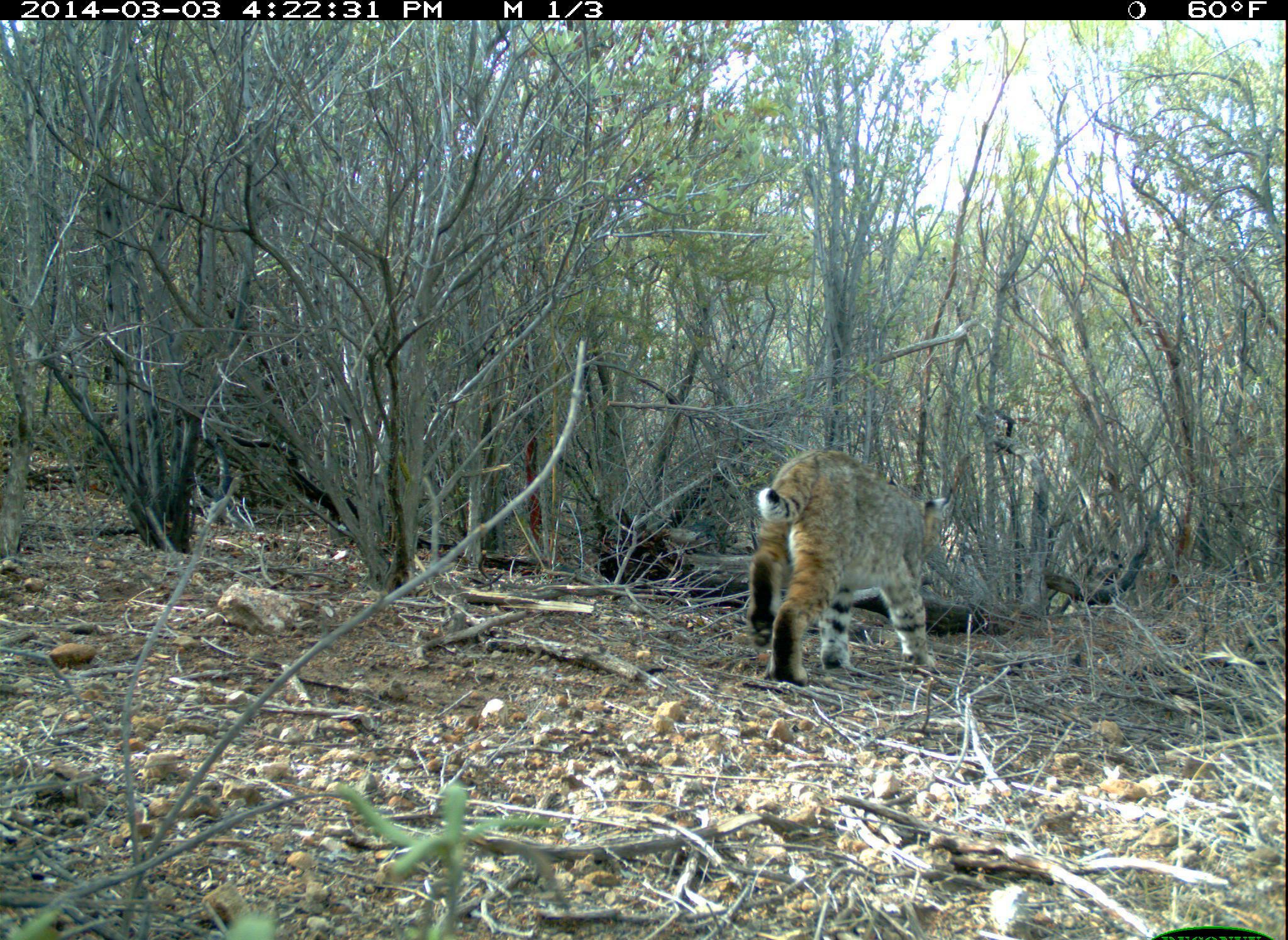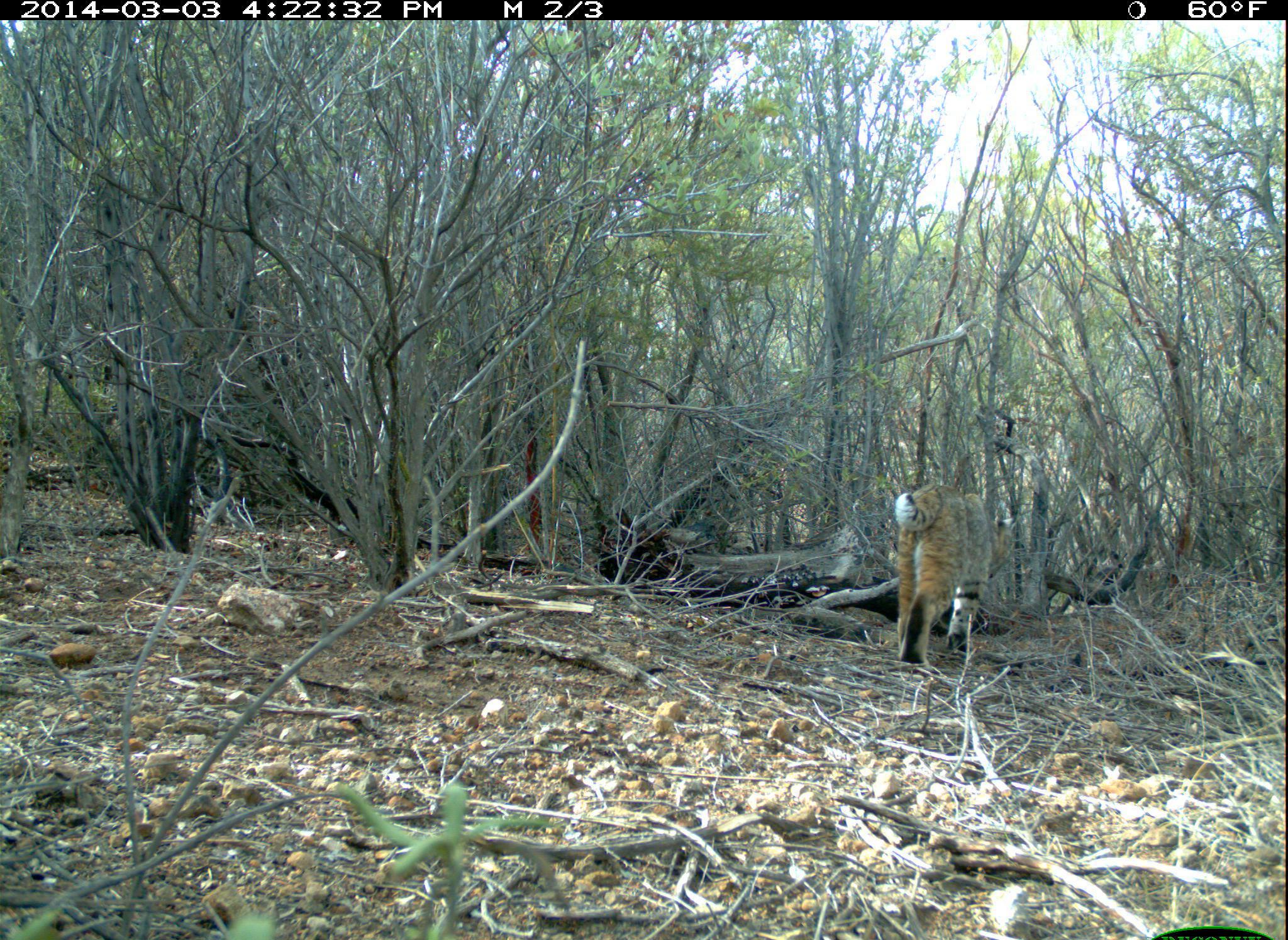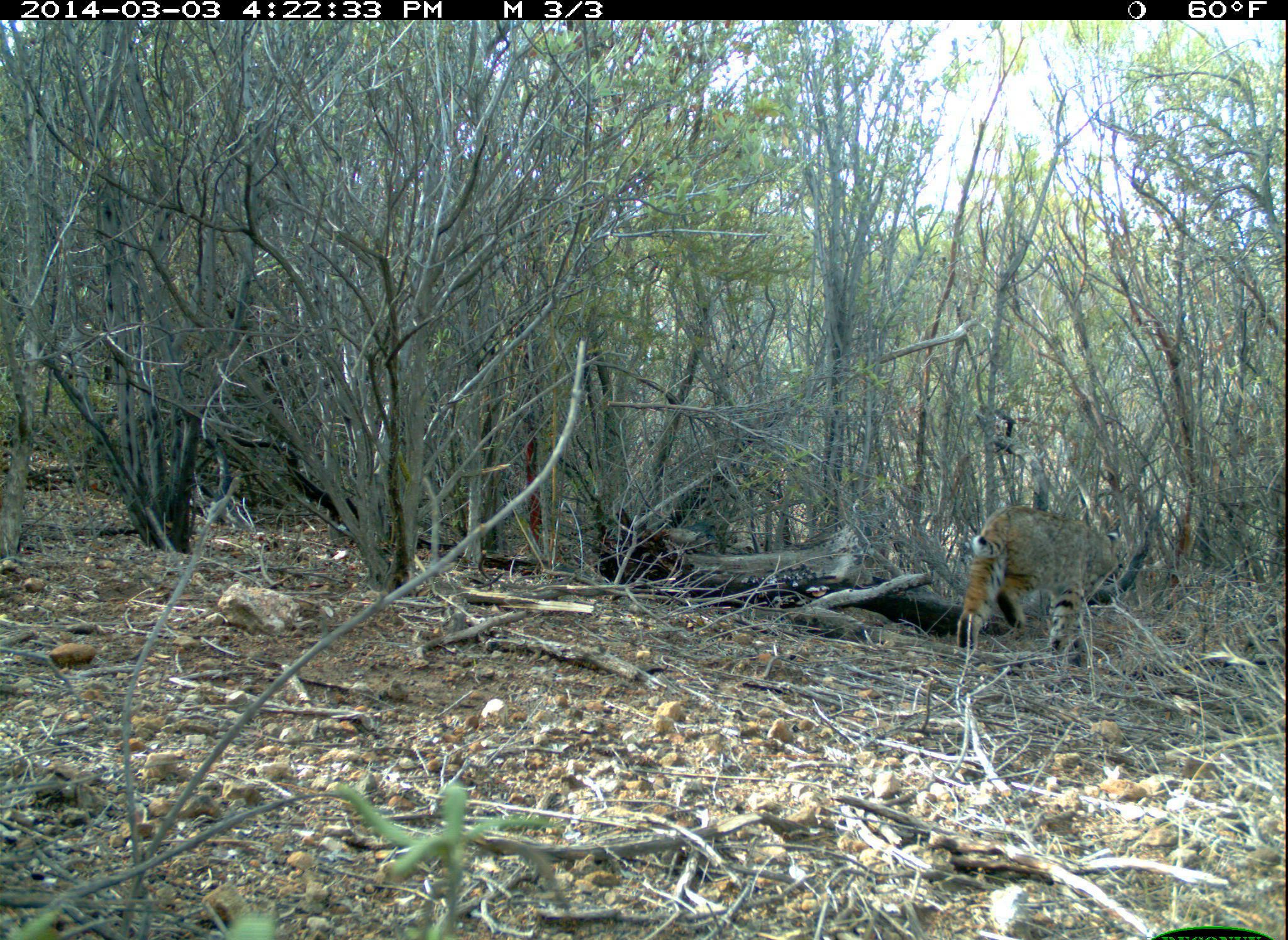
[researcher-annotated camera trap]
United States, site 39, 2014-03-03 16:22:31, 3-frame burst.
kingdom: Animalia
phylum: Chordata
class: Mammalia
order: Carnivora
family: Felidae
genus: Lynx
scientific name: Lynx rufus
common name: bobcat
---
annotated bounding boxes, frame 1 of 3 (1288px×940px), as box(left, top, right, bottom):
bobcat: box(744, 449, 947, 688)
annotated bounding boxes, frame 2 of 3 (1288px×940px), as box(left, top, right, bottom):
bobcat: box(896, 482, 1016, 671)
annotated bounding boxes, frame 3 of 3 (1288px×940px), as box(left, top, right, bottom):
bobcat: box(956, 505, 1130, 667)